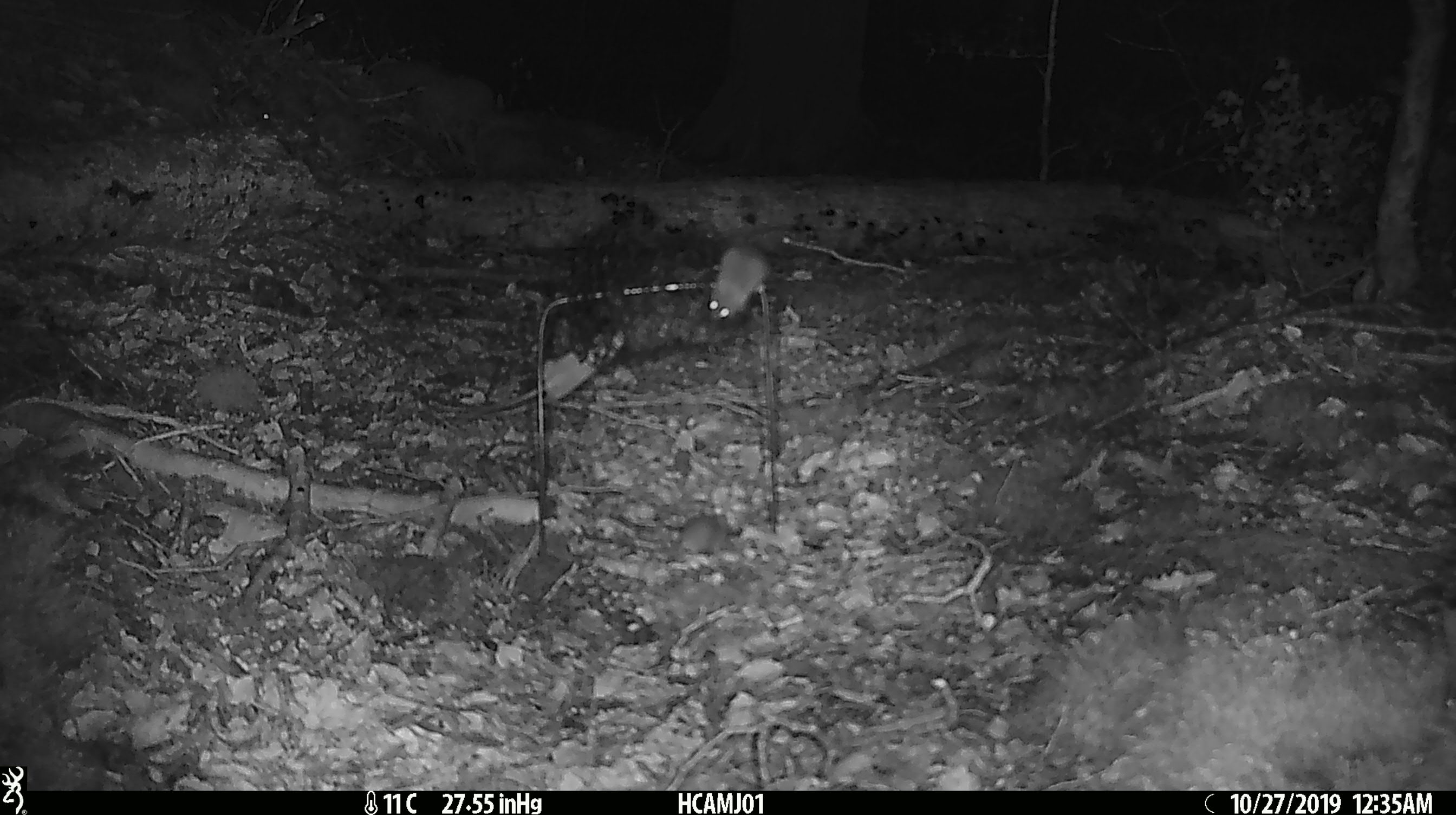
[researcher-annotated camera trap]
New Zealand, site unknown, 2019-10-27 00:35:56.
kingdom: Animalia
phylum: Chordata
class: Mammalia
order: Rodentia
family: Muridae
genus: Mus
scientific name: Mus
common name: mouse